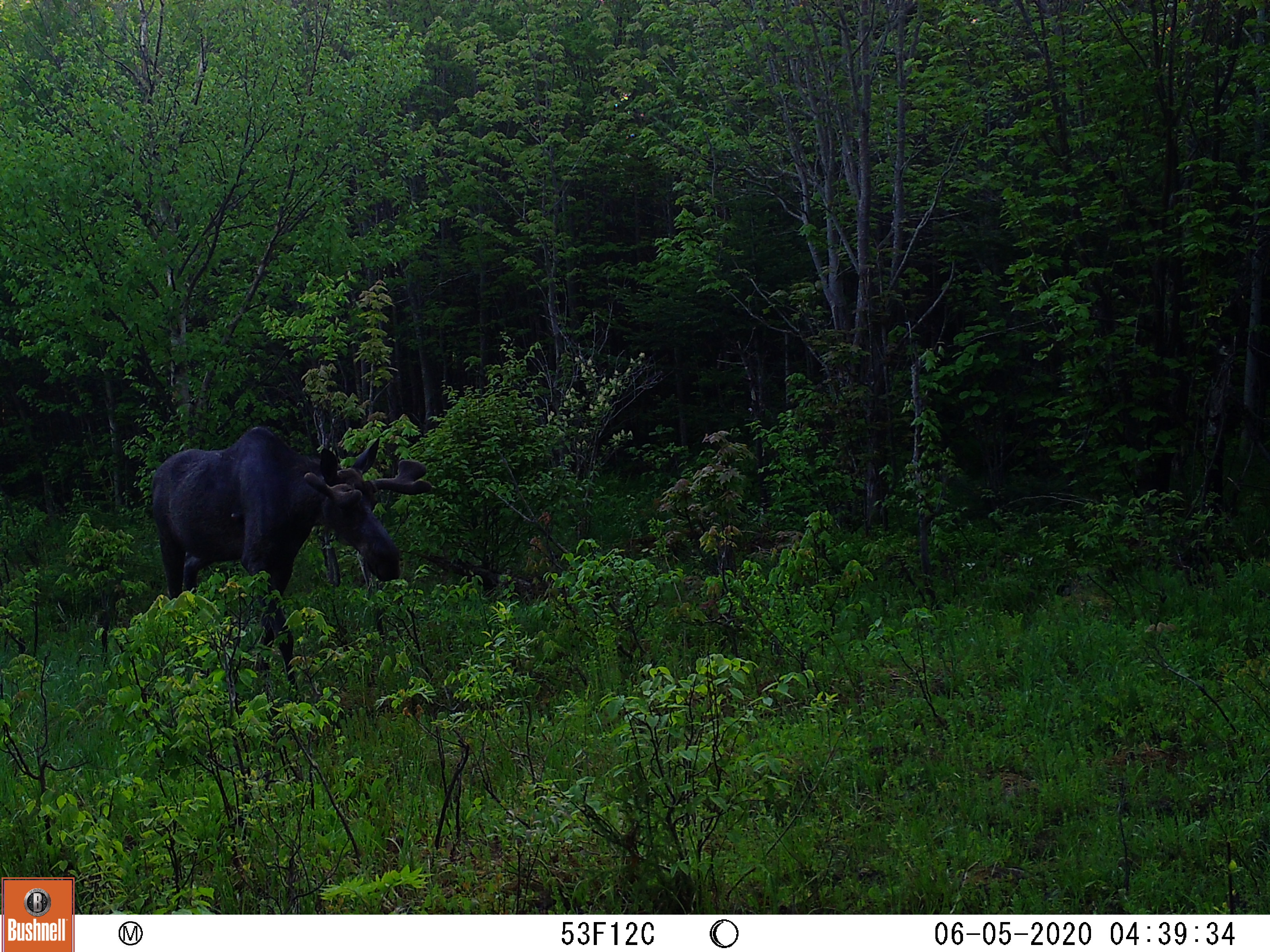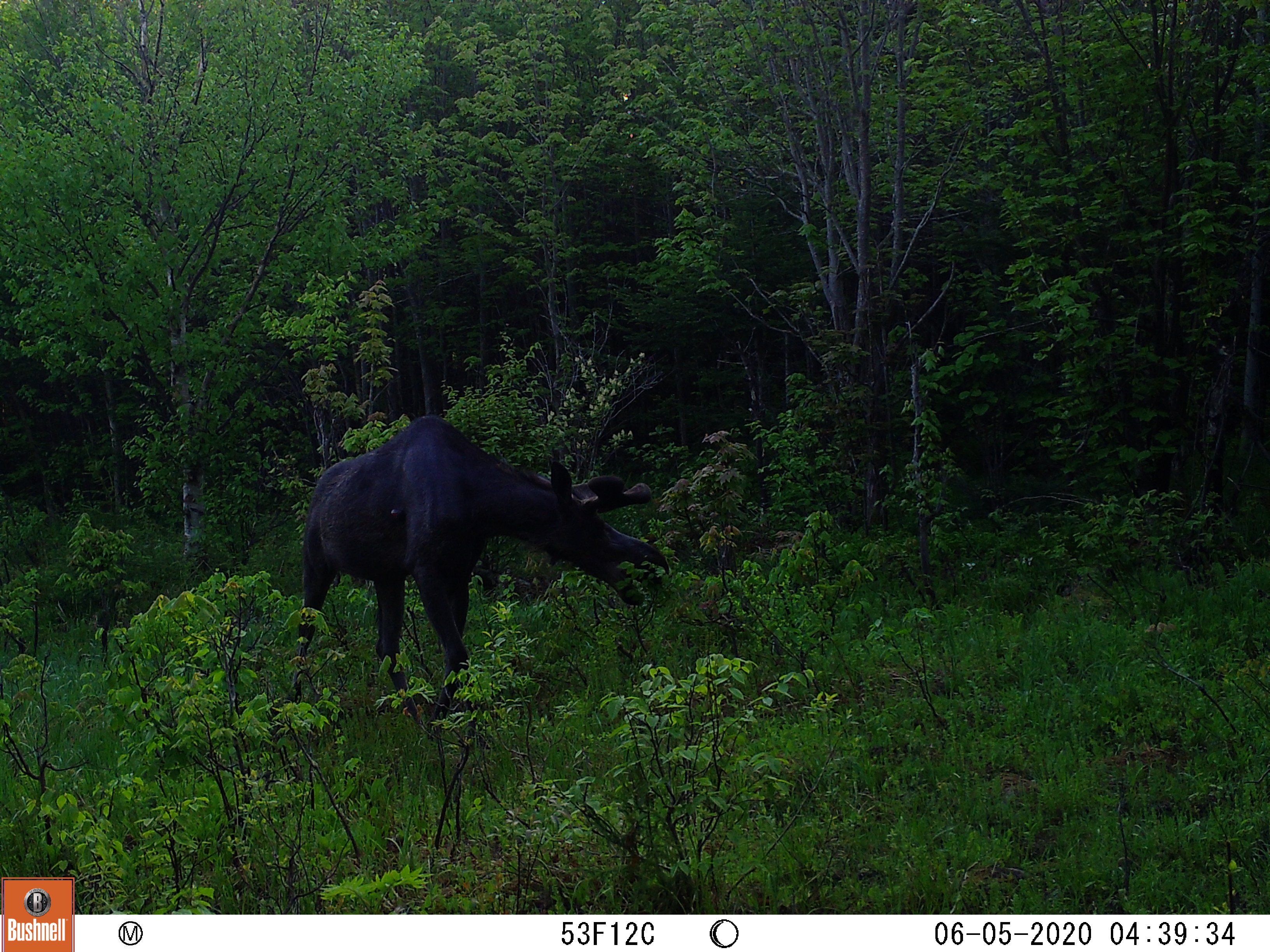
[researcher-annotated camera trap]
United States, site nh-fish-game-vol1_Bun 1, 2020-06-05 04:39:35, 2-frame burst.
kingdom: Animalia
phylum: Chordata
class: Mammalia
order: Artiodactyla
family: Cervidae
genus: Alces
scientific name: Alces alces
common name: moose